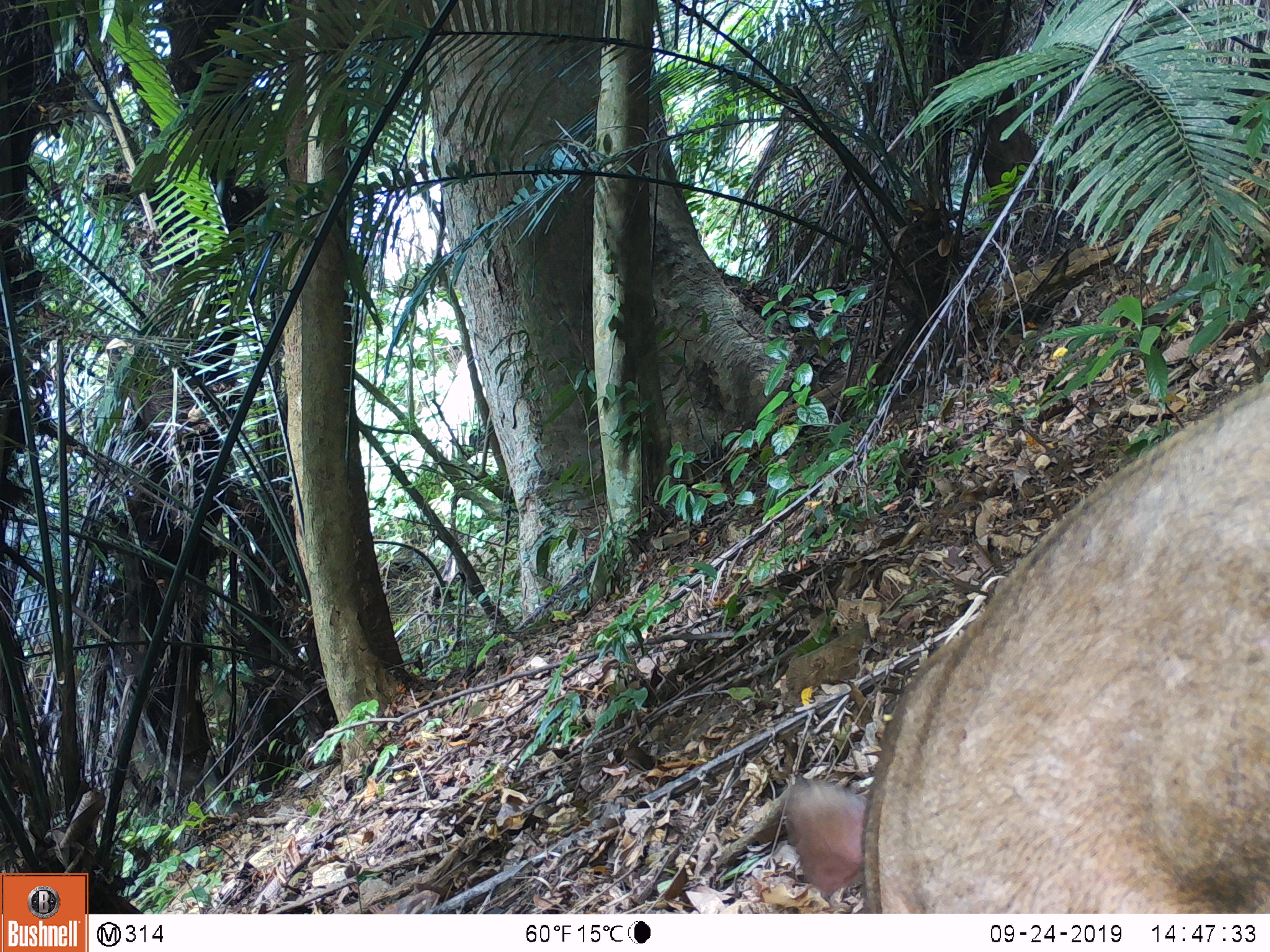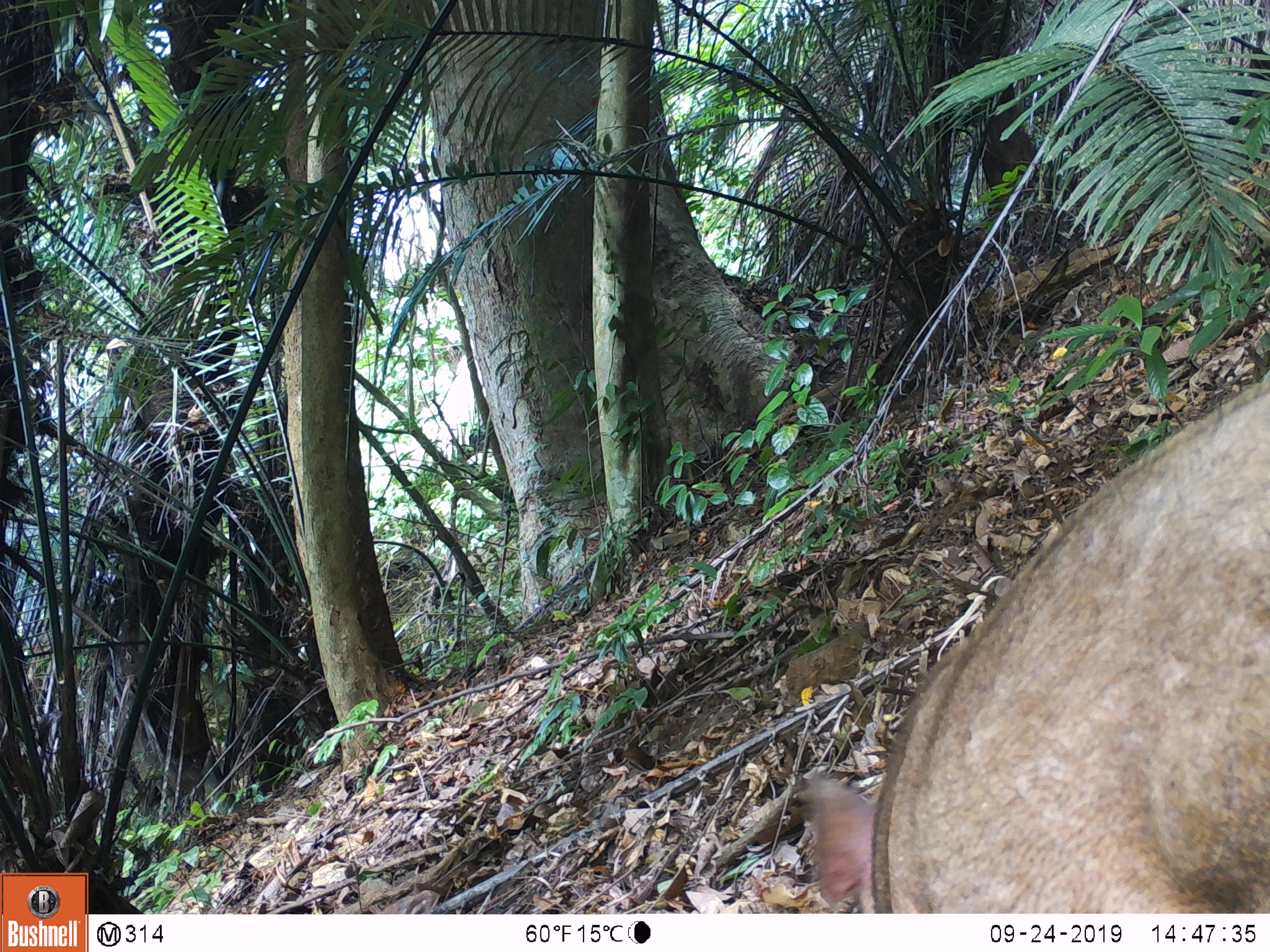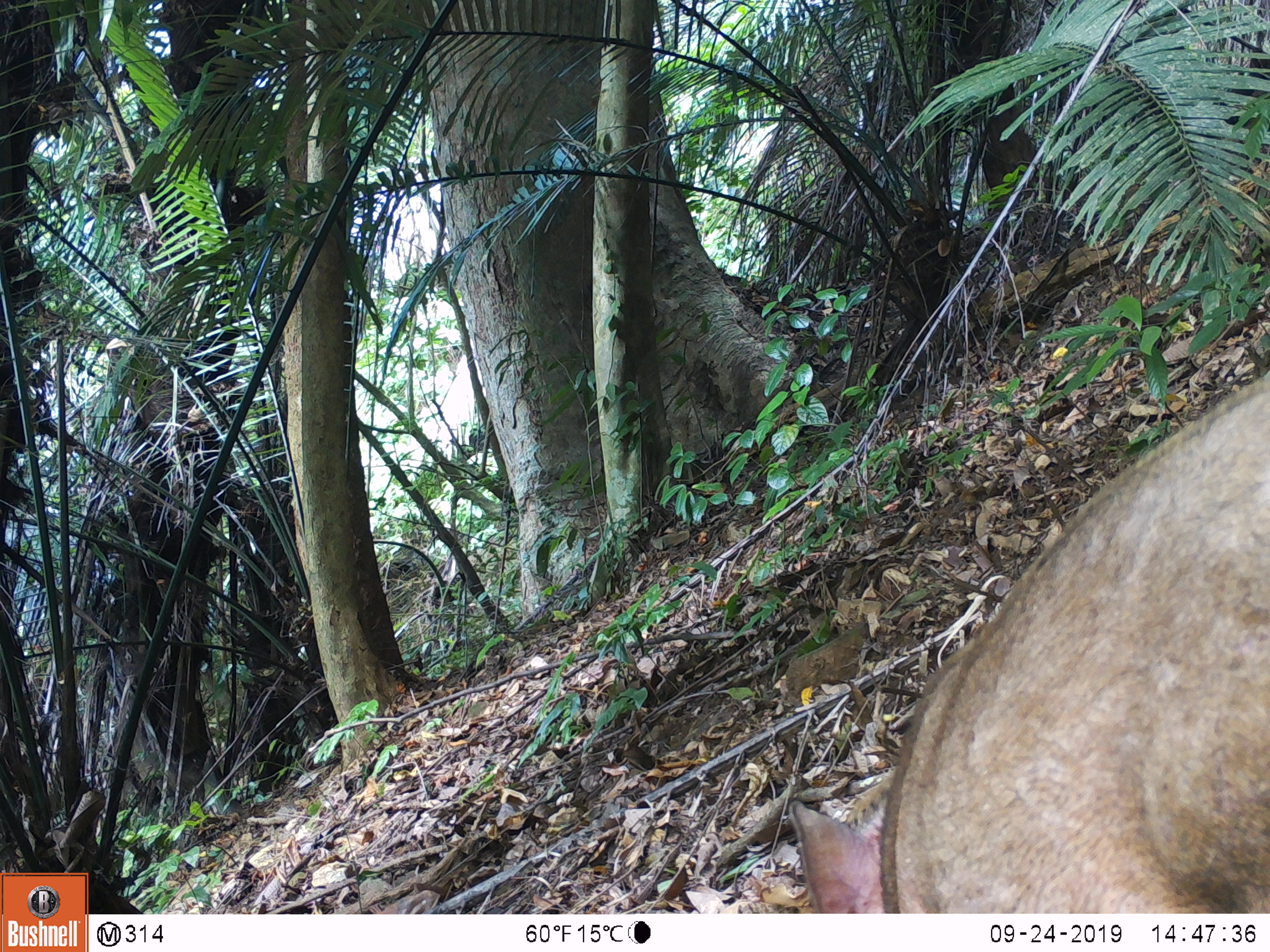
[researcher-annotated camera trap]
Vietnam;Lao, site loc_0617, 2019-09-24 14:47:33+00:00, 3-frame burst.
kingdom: Animalia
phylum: Chordata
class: Mammalia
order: Artiodactyla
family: Suidae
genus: Sus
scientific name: Sus scrofa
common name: eurasian wild pig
Eurasian wild pig (Sus scrofa). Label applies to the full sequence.